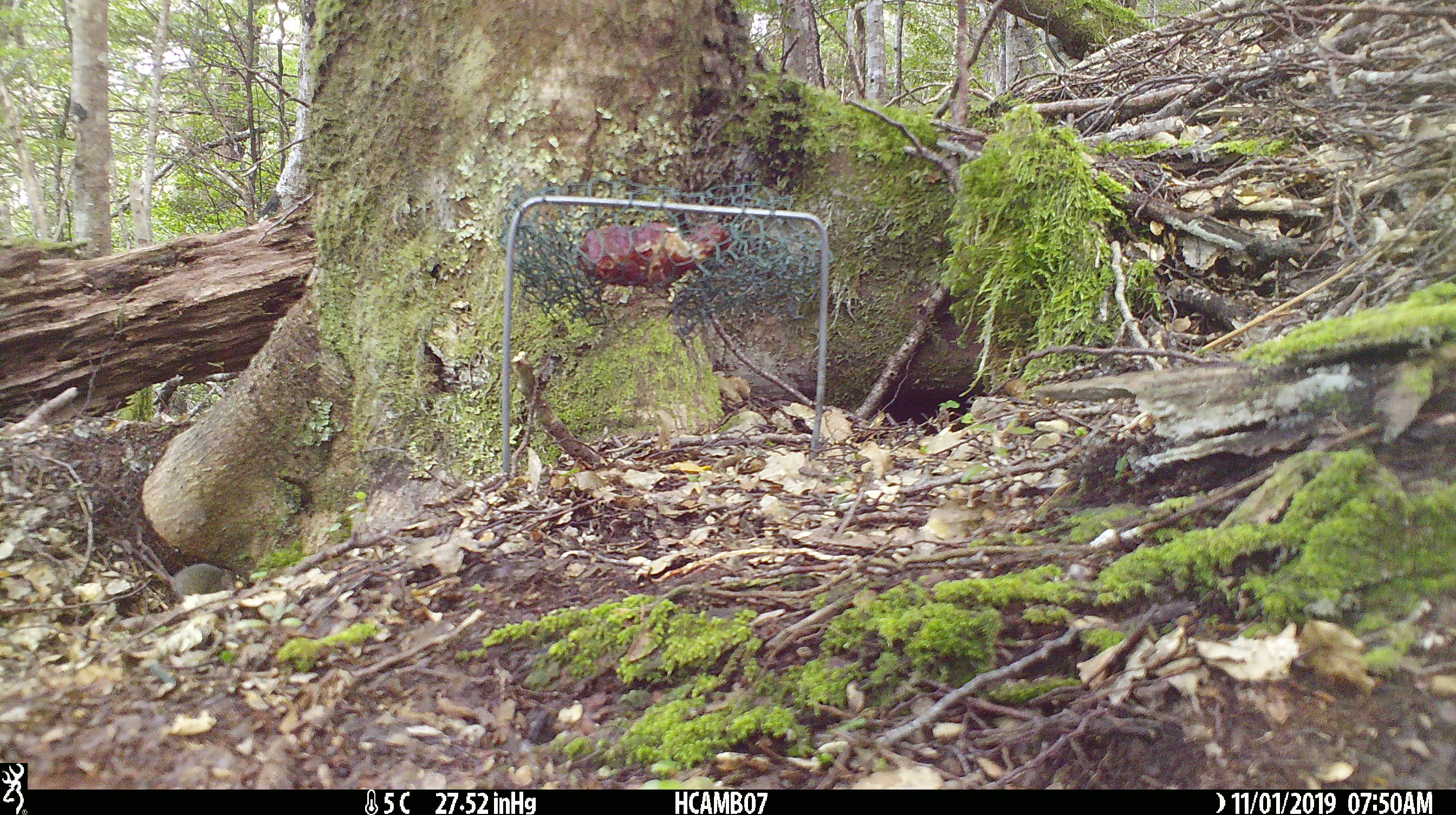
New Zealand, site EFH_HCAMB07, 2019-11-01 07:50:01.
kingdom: Animalia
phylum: Chordata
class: Mammalia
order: Rodentia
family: Muridae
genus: Mus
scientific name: Mus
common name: mouse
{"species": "mouse (Mus)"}